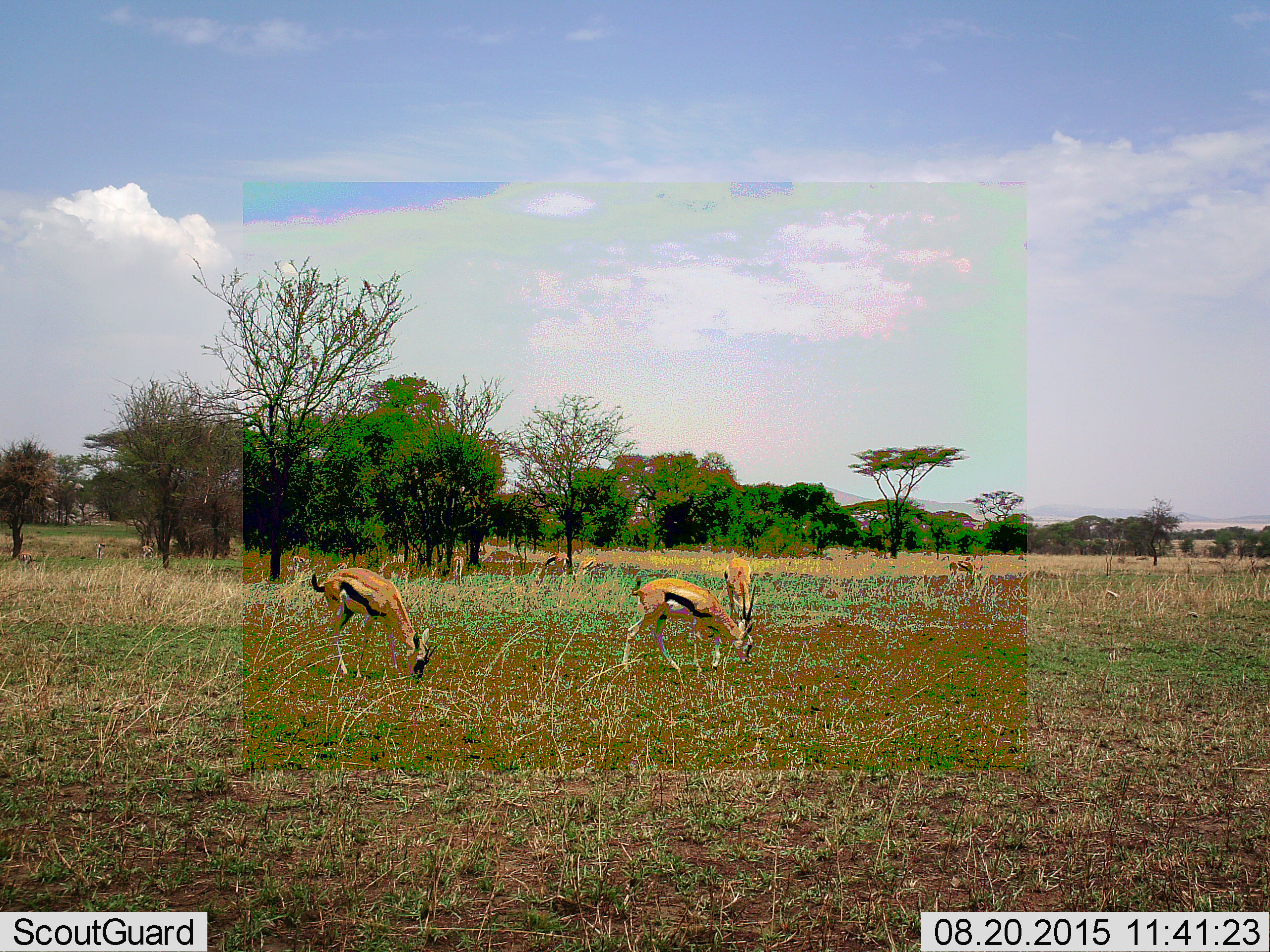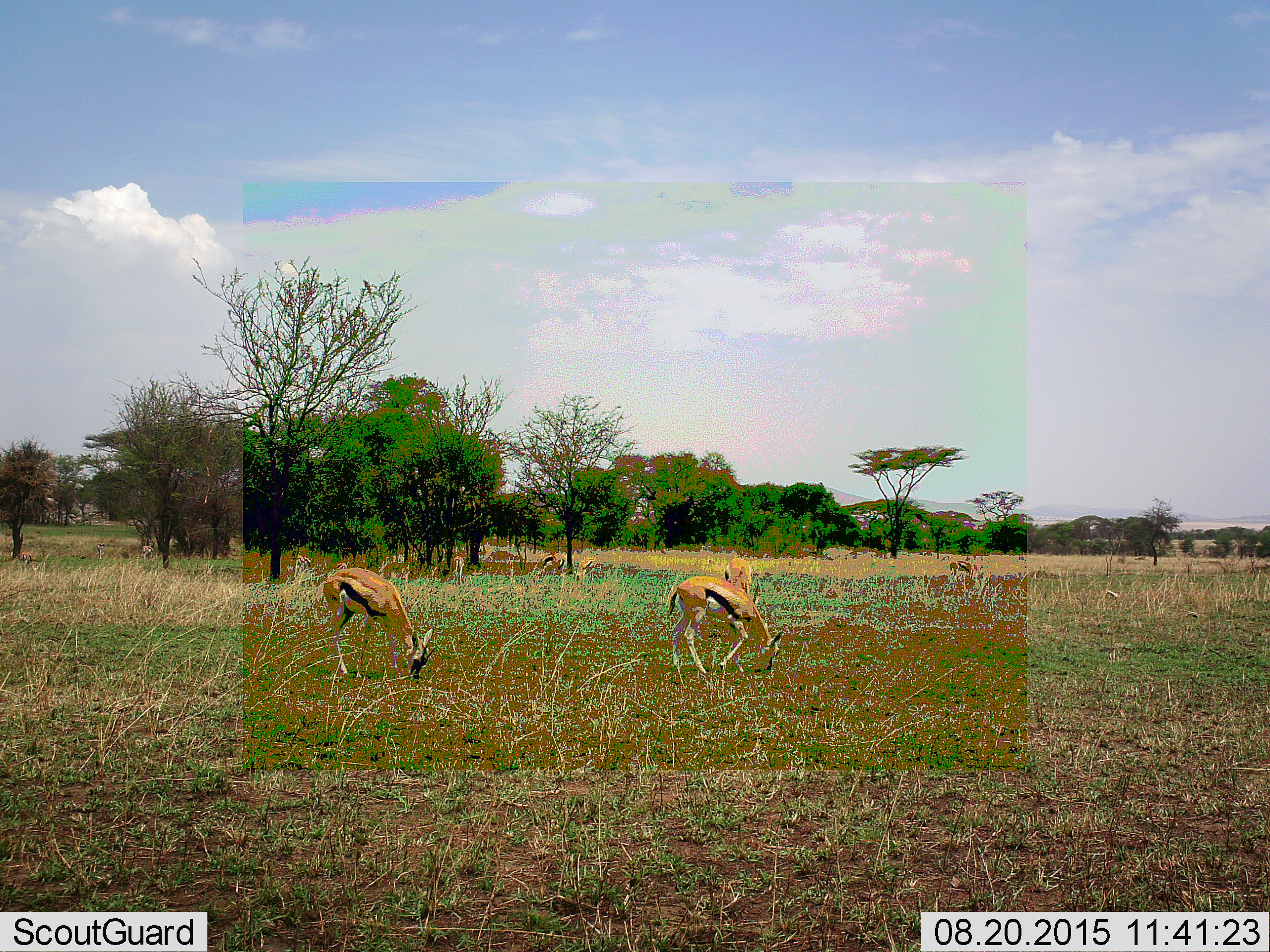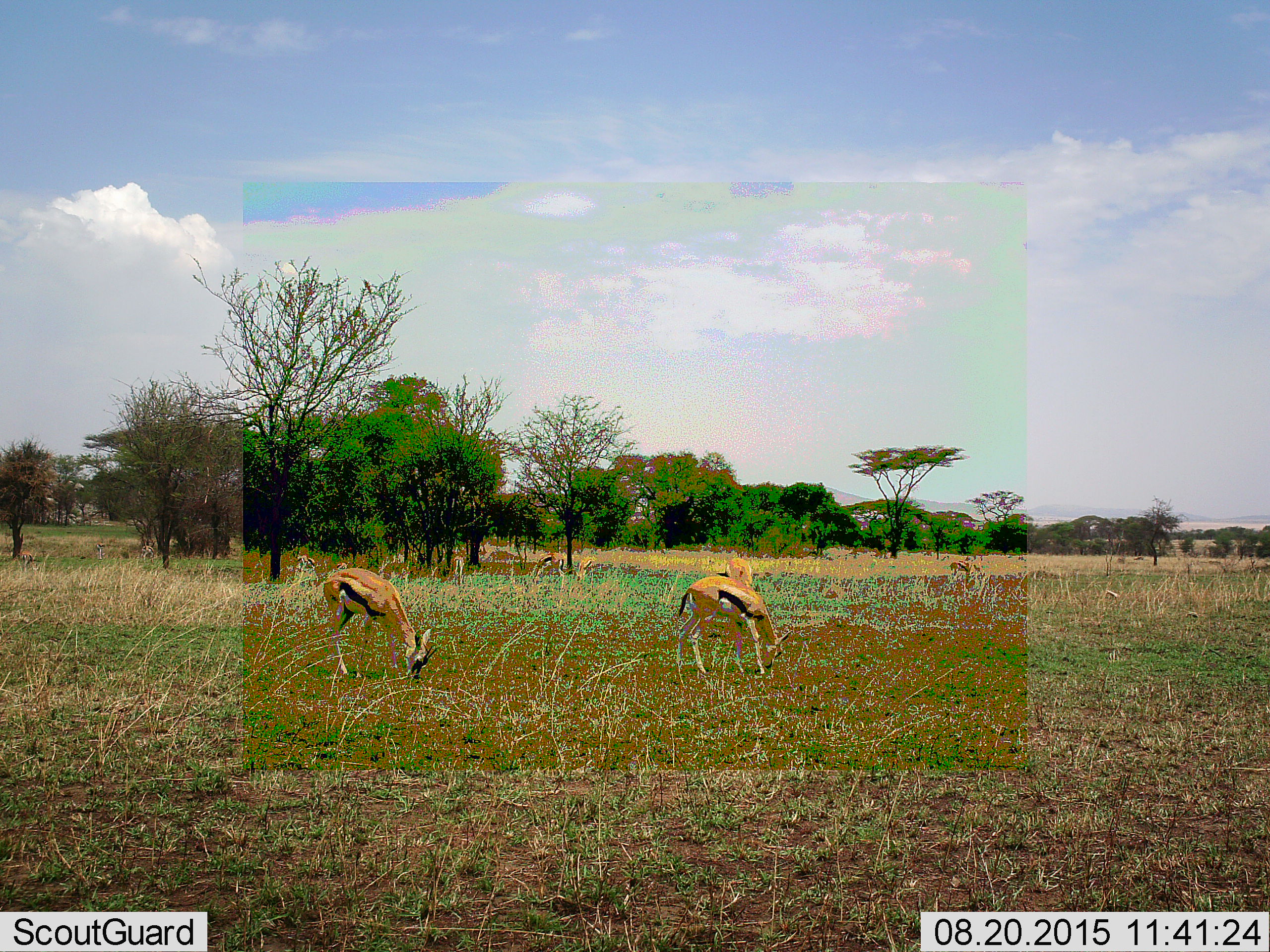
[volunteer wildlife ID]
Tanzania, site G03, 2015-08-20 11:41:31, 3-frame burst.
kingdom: Animalia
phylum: Chordata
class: Mammalia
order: Artiodactyla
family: Bovidae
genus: Eudorcas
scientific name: Eudorcas thomsonii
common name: thomson's gazelle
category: gazellethomsons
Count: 11-50.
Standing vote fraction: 39%.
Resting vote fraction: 6%.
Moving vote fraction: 33%.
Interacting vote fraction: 6%.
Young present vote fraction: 6%.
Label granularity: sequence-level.